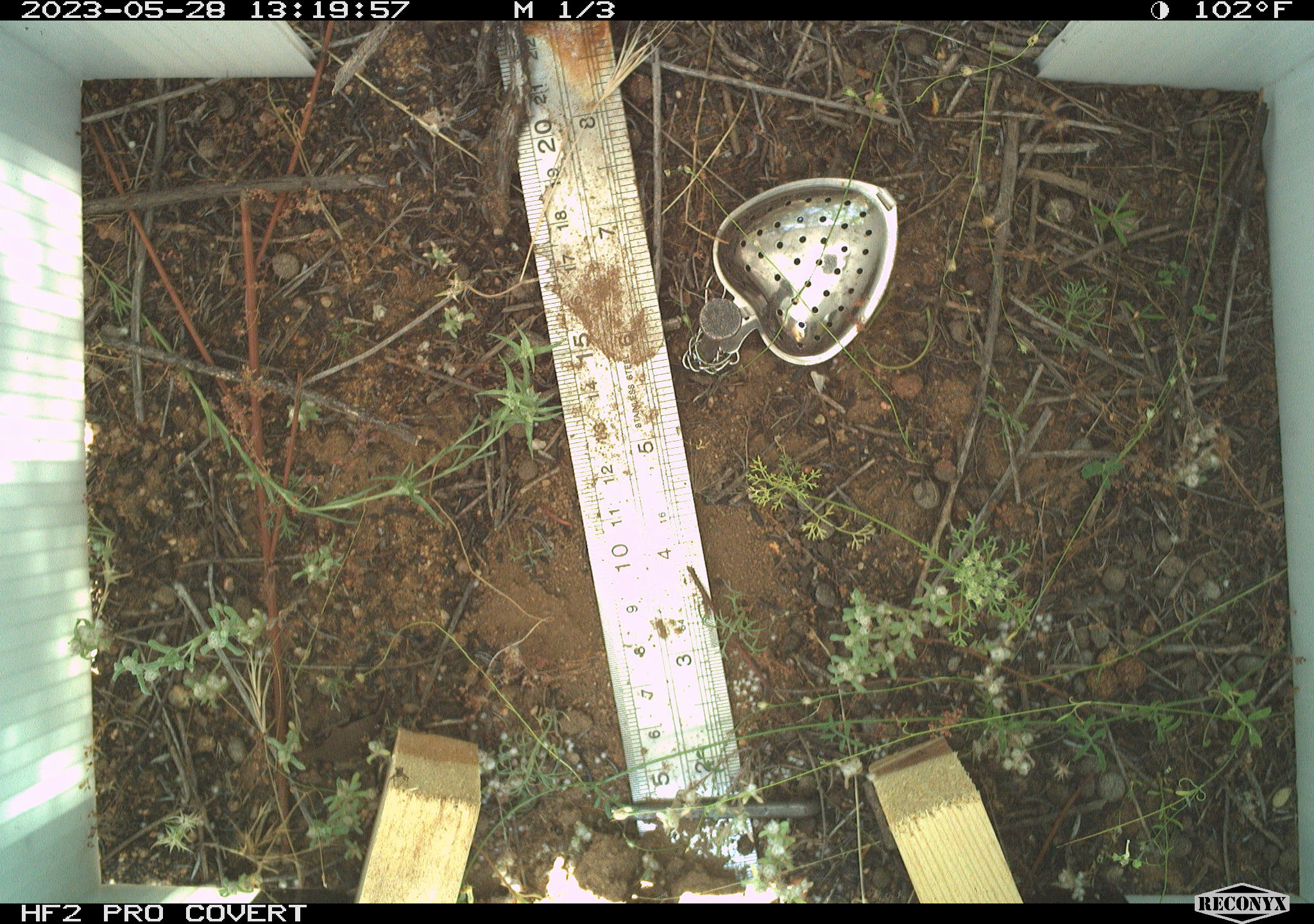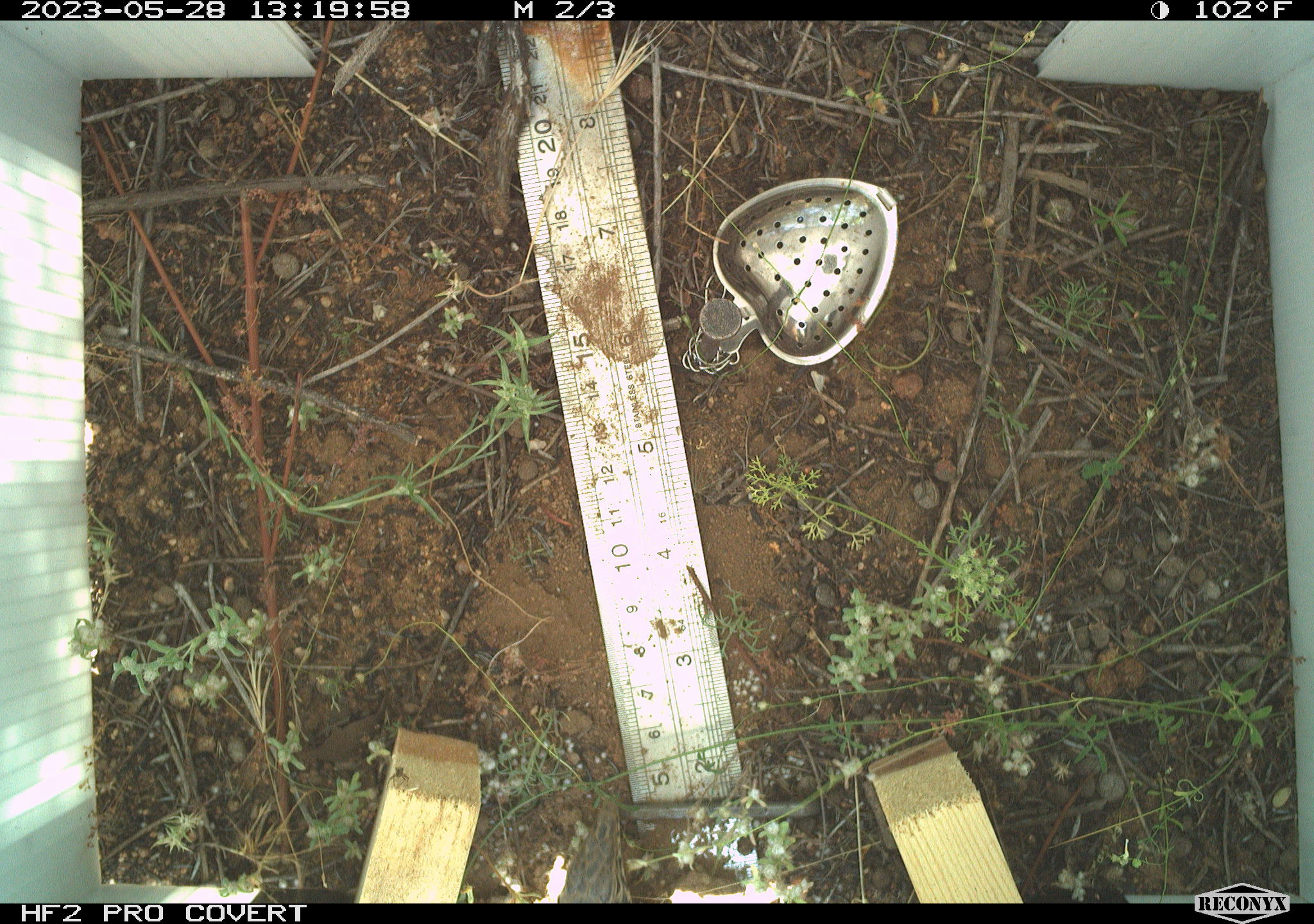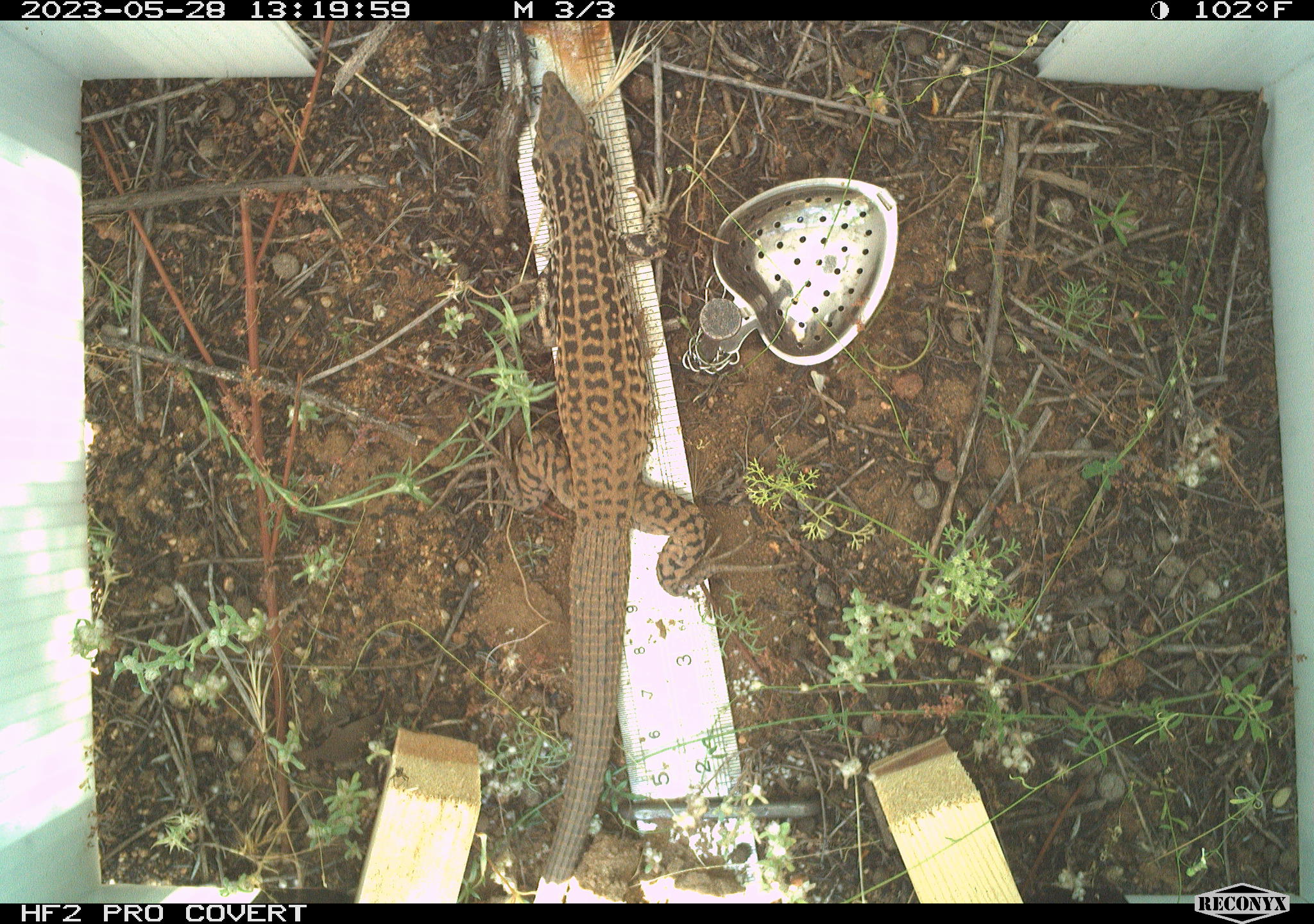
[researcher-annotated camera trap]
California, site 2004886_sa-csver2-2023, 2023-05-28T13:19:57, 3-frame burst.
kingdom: Animalia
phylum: Chordata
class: Reptilia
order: Squamata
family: Teiidae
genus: Aspidoscelis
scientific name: Aspidoscelis tigris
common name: western whiptail